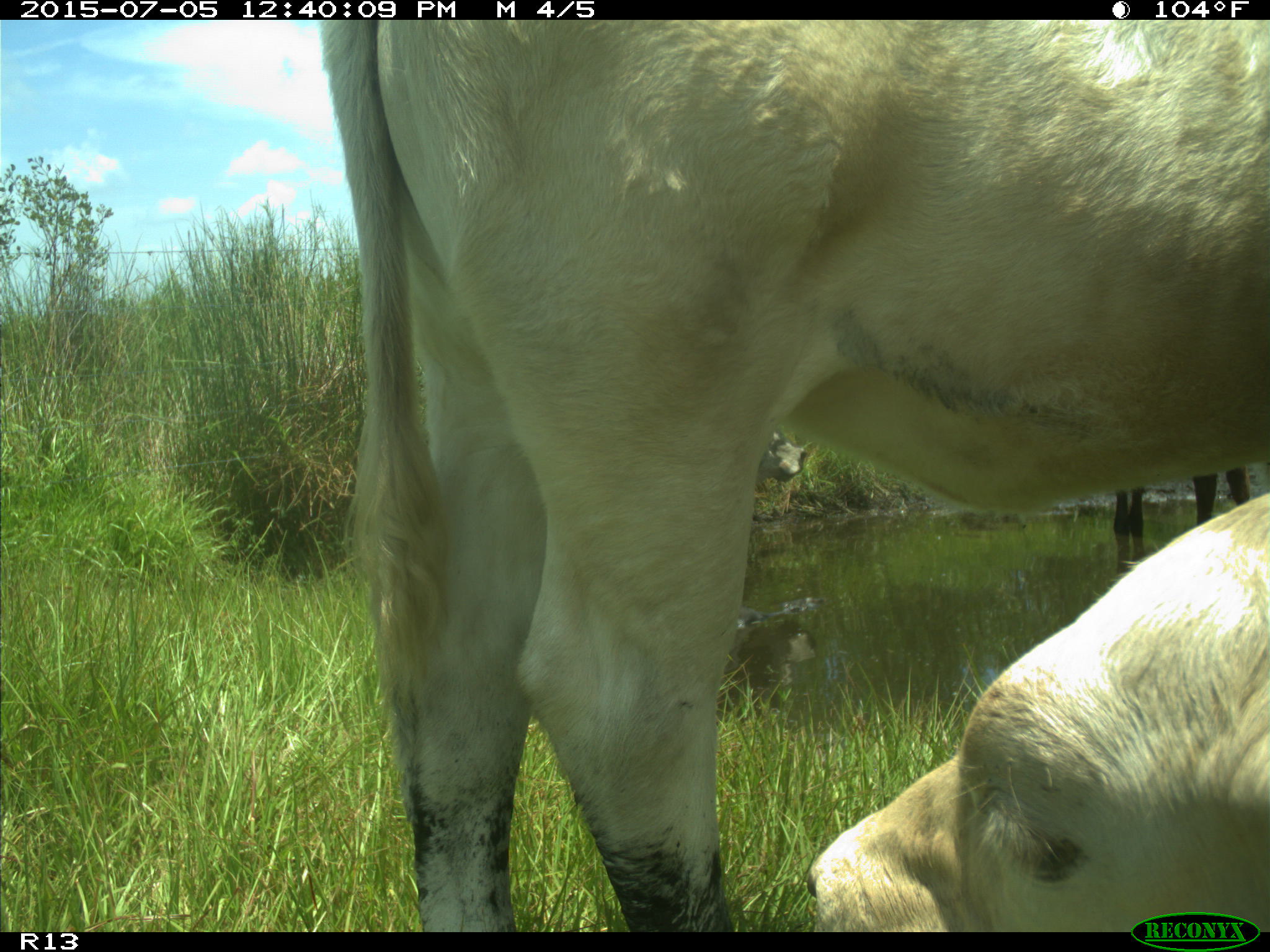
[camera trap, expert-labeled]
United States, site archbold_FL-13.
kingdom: Animalia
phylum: Chordata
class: Mammalia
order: Artiodactyla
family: Bovidae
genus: Bos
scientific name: Bos taurus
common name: domestic cow